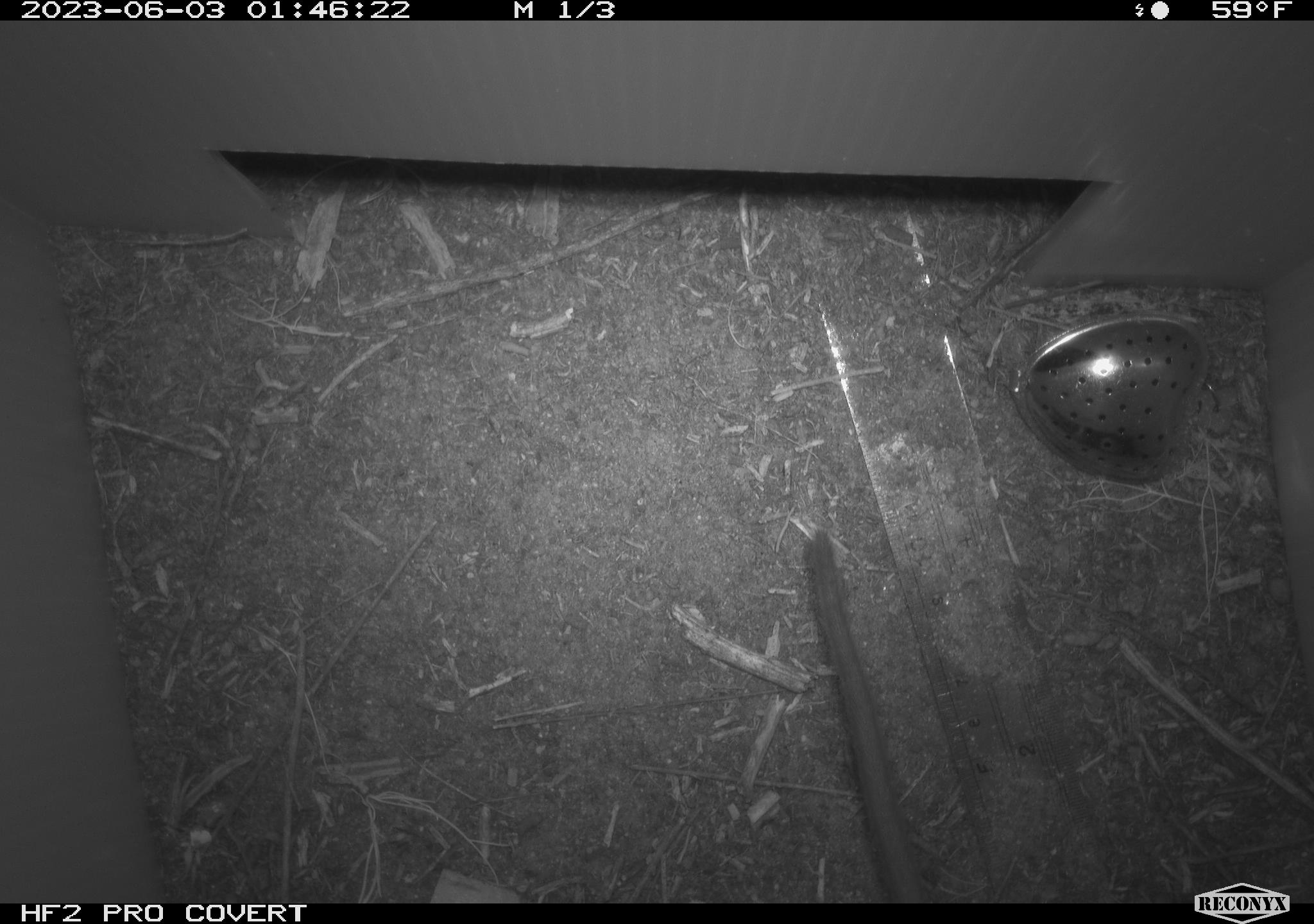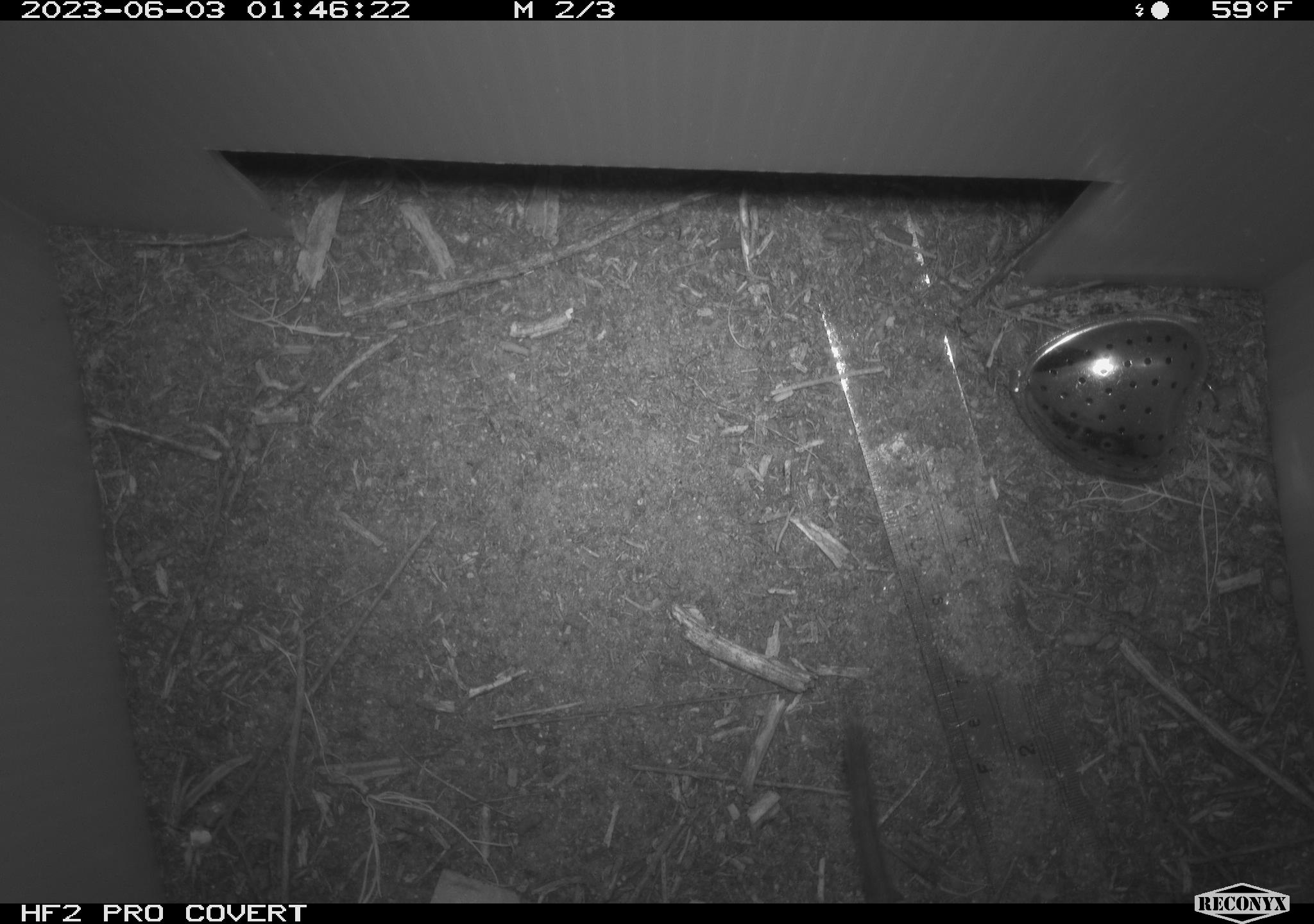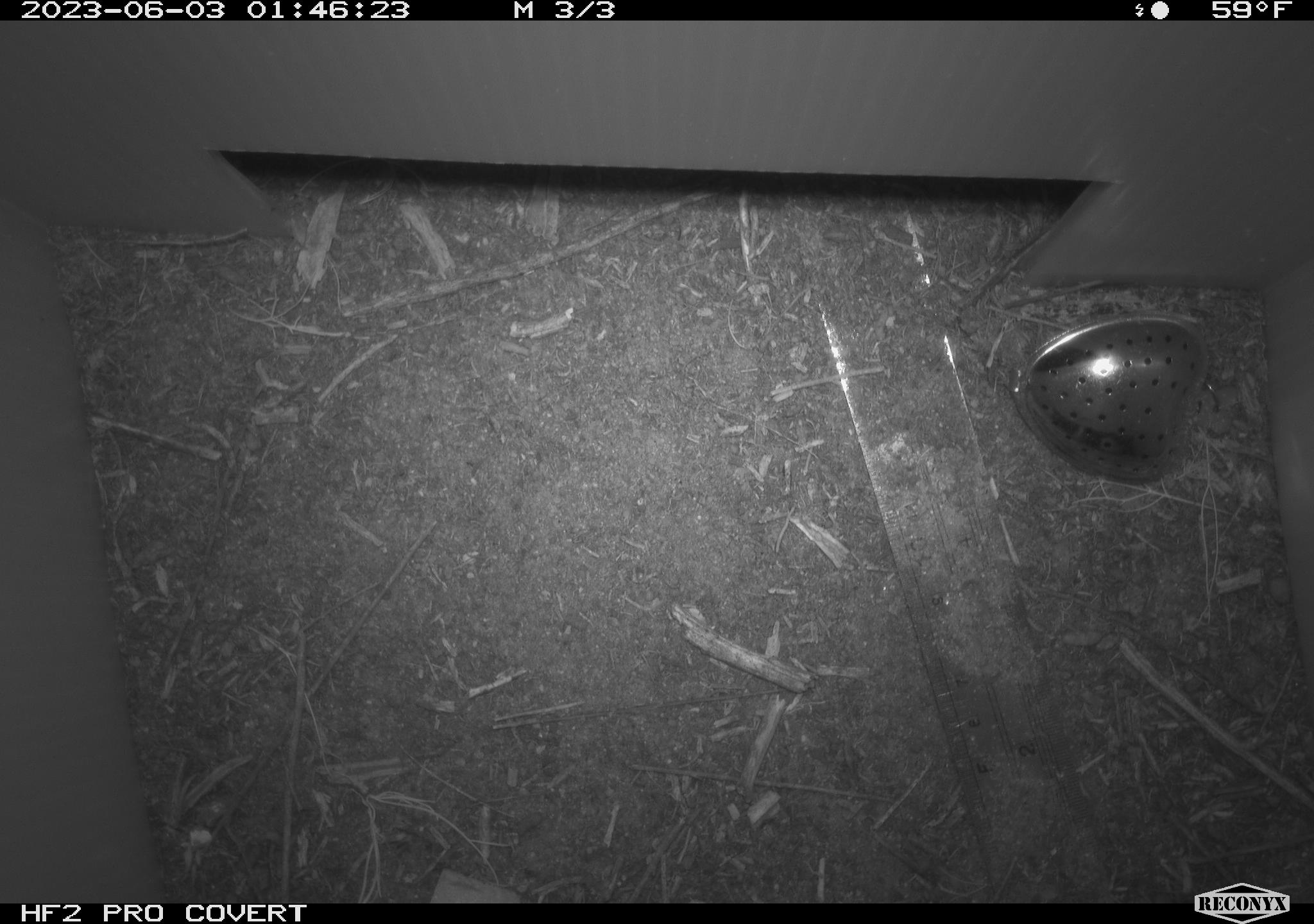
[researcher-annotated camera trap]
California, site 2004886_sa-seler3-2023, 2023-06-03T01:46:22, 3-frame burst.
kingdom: Animalia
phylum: Chordata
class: Mammalia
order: Rodentia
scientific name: Rodentia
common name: woodrat or rat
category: woodrat or rat species